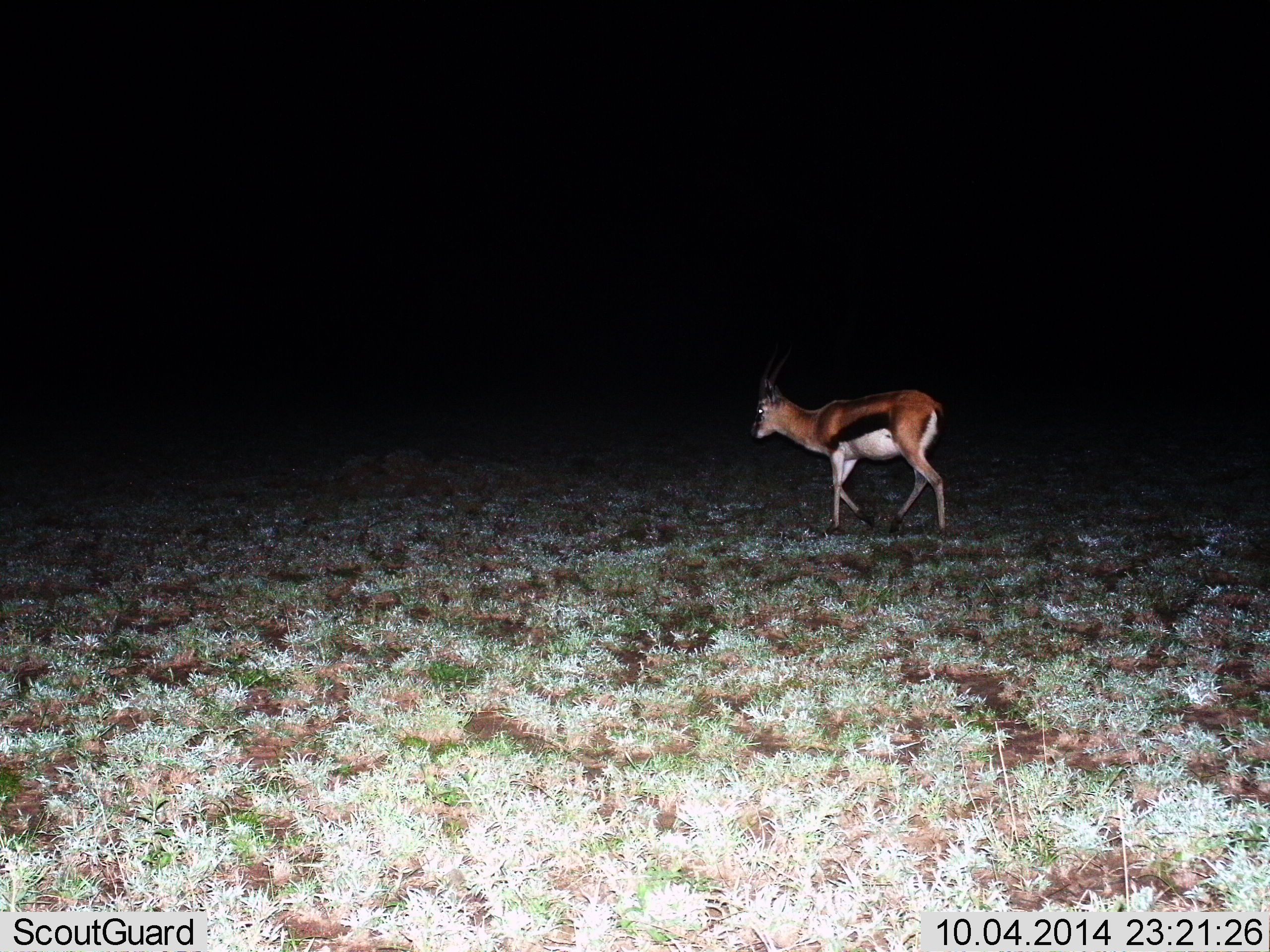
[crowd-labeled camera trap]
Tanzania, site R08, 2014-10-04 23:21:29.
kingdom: Animalia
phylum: Chordata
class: Mammalia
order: Artiodactyla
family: Bovidae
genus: Eudorcas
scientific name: Eudorcas thomsonii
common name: thomson's gazelle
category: gazellethomsons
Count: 1.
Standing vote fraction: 10%.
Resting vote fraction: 0%.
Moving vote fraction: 90%.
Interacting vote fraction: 0%.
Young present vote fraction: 0%.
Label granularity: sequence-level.